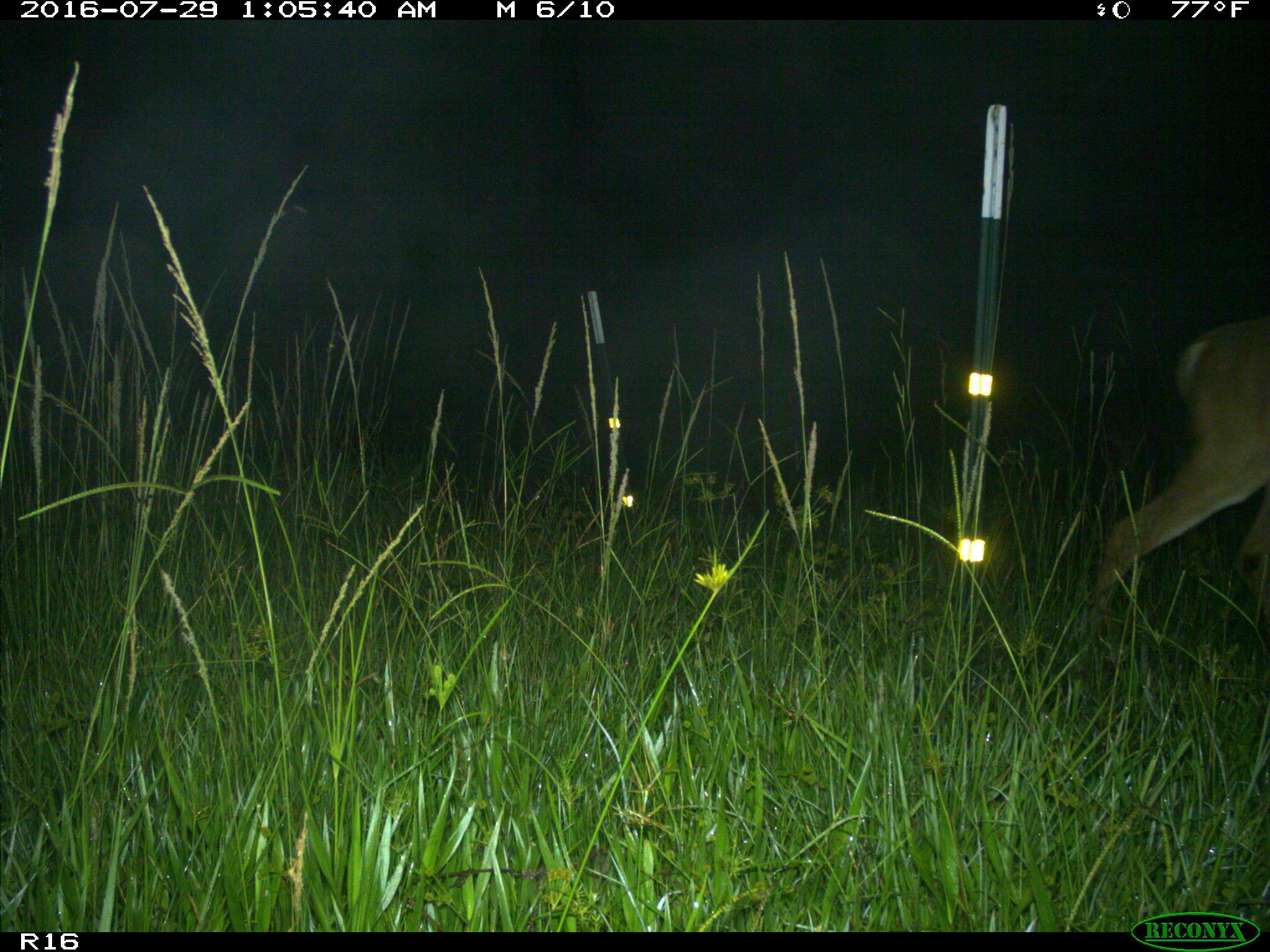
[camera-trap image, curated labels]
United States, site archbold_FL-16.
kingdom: Animalia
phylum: Chordata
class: Mammalia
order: Artiodactyla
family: Cervidae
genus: Odocoileus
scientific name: Odocoileus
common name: deer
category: unidentified deer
Unidentified deer (deer) (Odocoileus).